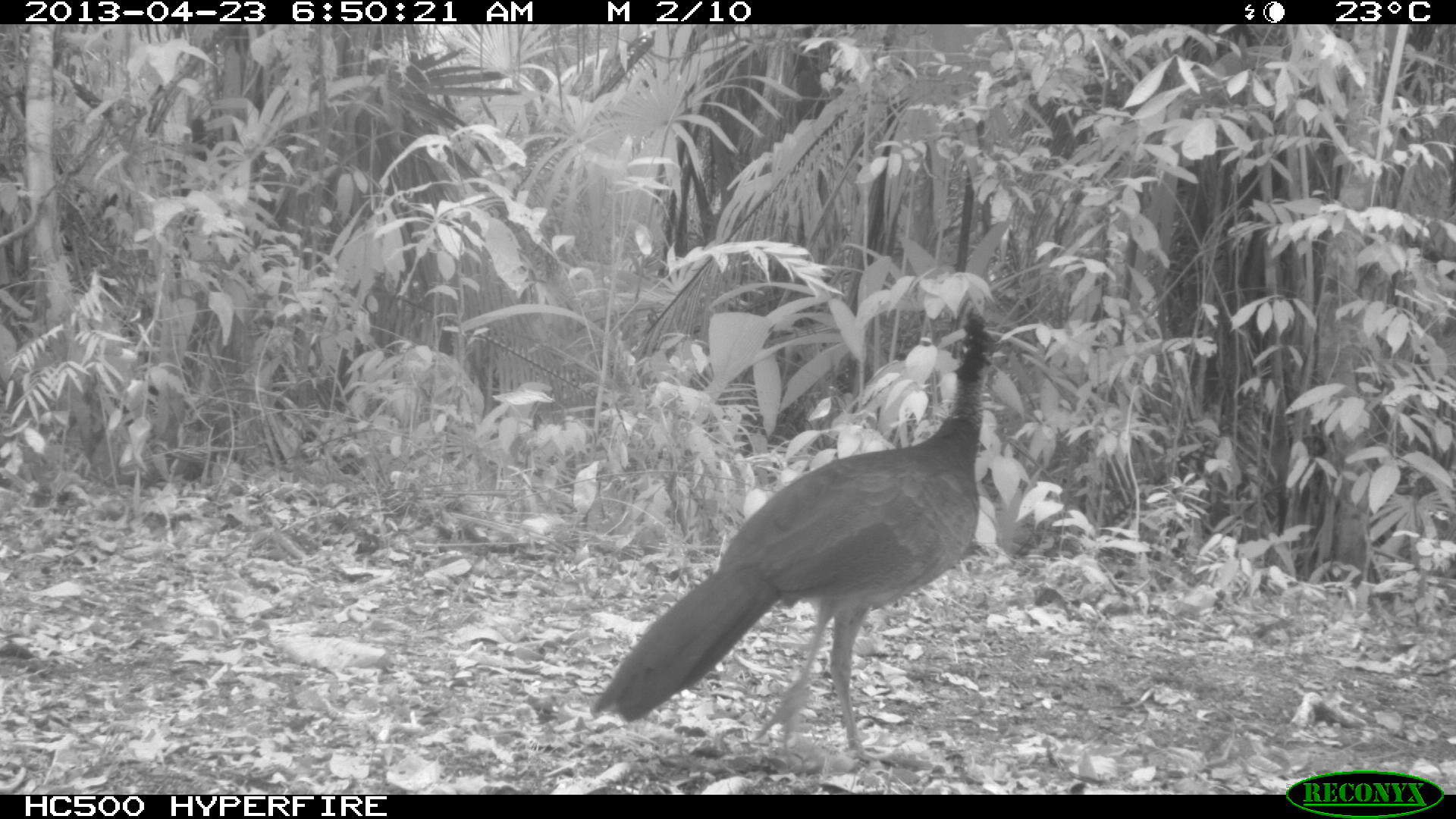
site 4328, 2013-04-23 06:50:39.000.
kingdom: Animalia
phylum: Chordata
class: Aves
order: Galliformes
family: Cracidae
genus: Crax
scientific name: Crax rubra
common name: great curassow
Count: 1.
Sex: female.